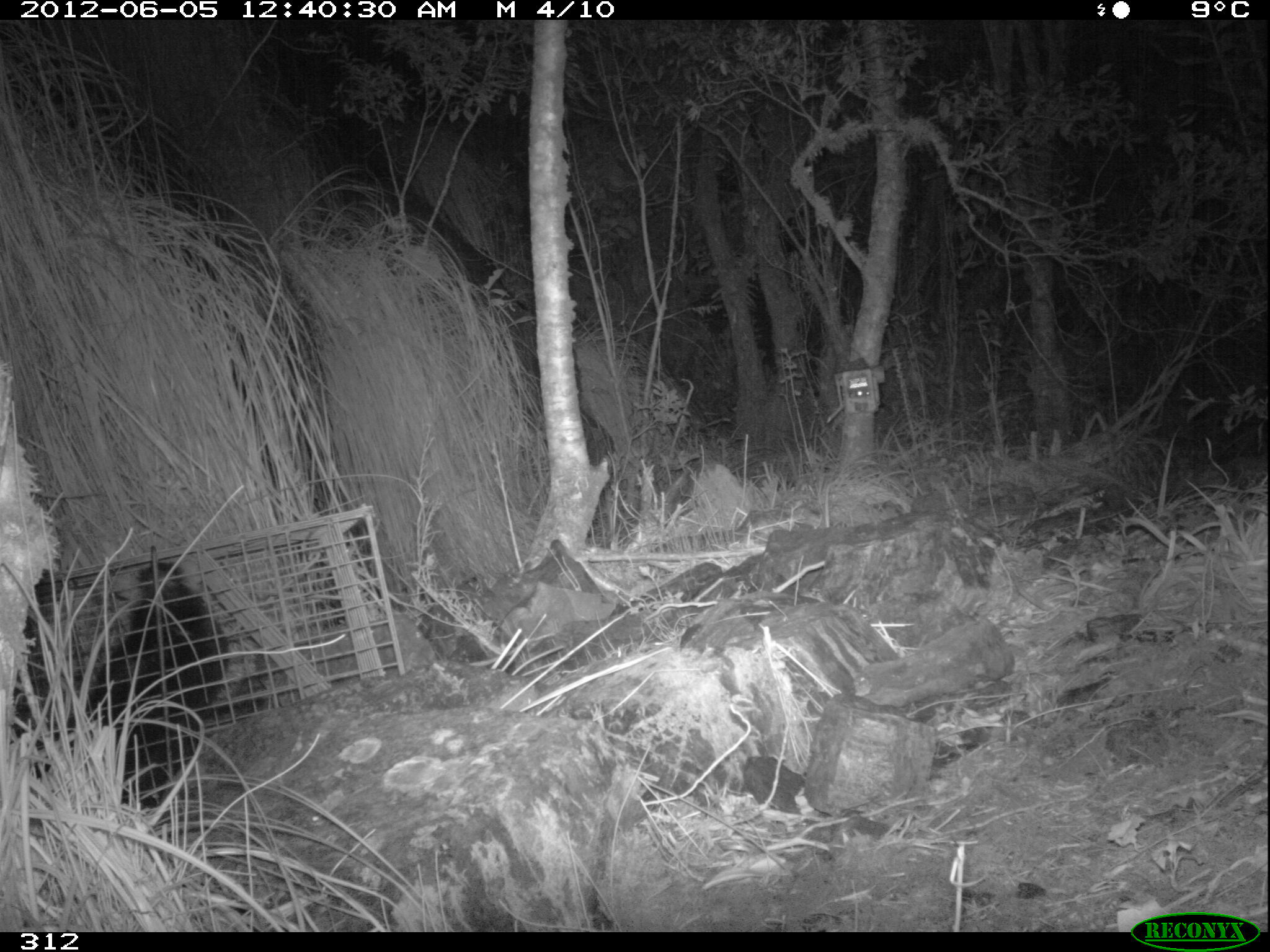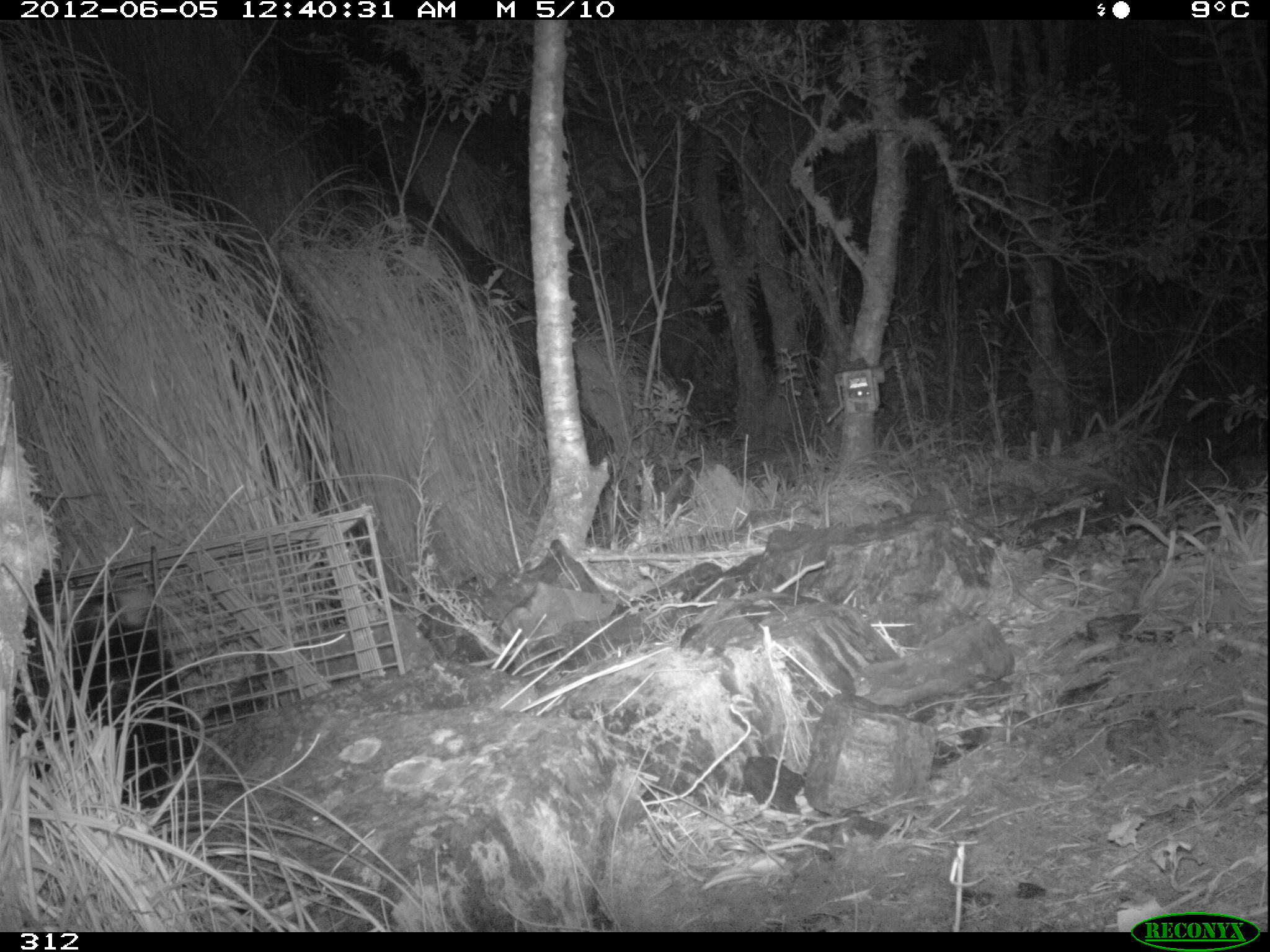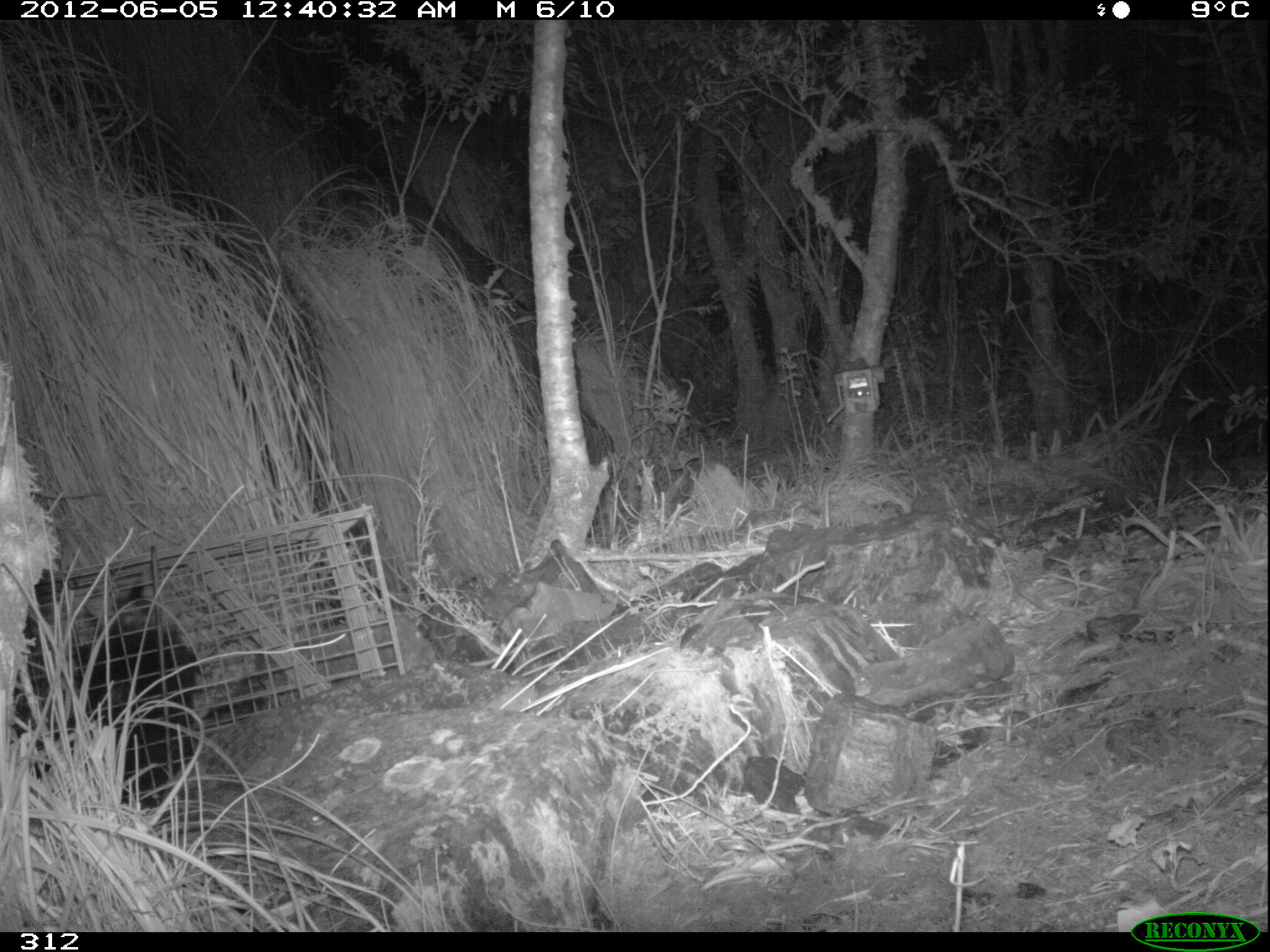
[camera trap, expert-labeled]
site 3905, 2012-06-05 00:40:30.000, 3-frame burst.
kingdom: Animalia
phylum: Chordata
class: Mammalia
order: Didelphimorphia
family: Didelphidae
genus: Didelphis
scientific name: Didelphis pernigra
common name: andean white-eared opossum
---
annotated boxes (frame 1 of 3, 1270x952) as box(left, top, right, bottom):
didelphis pernigra: box(10, 556, 231, 806)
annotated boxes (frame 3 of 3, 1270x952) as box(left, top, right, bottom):
didelphis pernigra: box(12, 579, 201, 806)